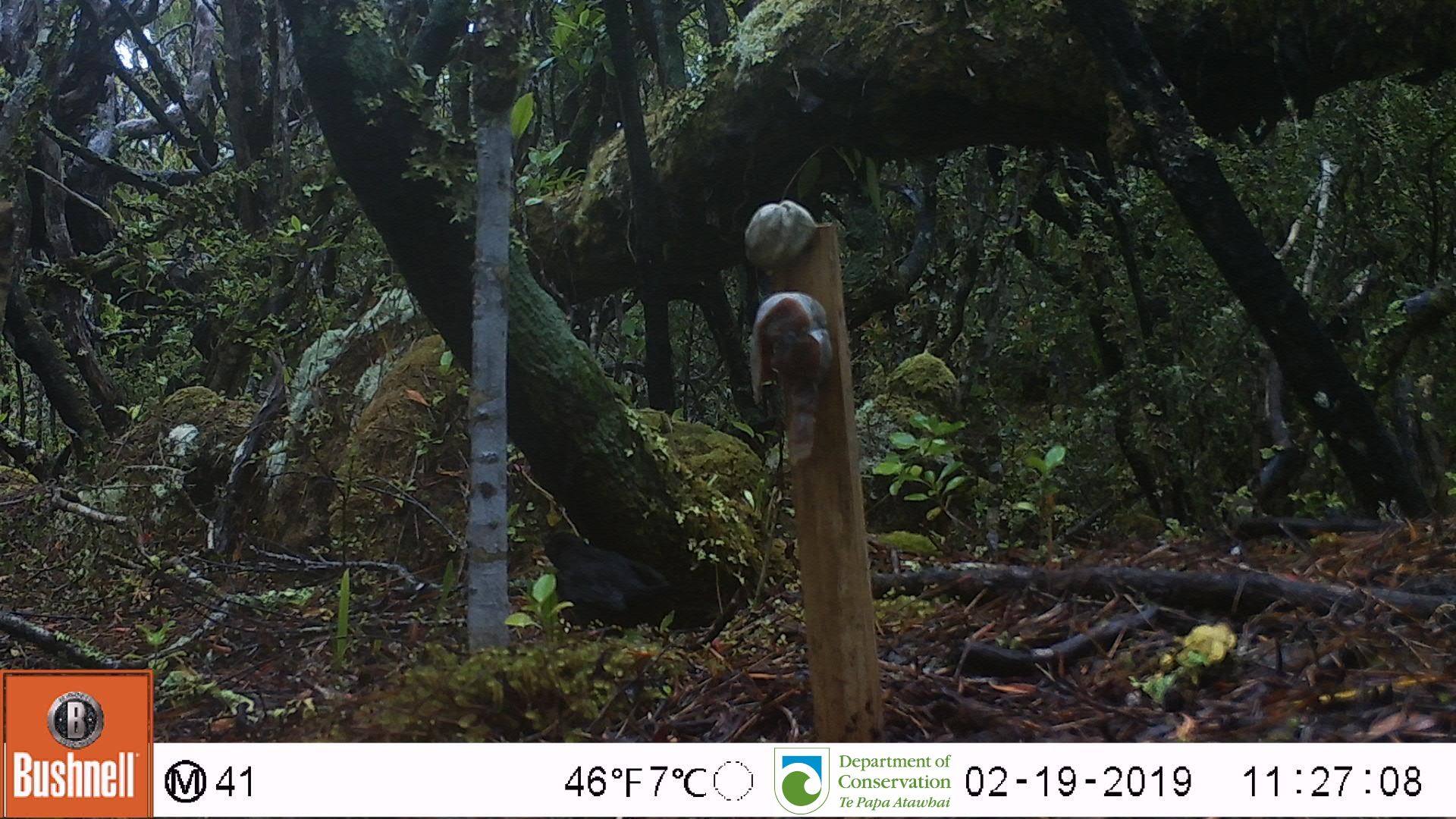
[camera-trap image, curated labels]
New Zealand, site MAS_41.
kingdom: Animalia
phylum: Chordata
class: Aves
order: Passeriformes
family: Turdidae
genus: Turdus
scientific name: Turdus merula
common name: eurasian blackbird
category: blackbird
Blackbird (eurasian blackbird) (Turdus merula).